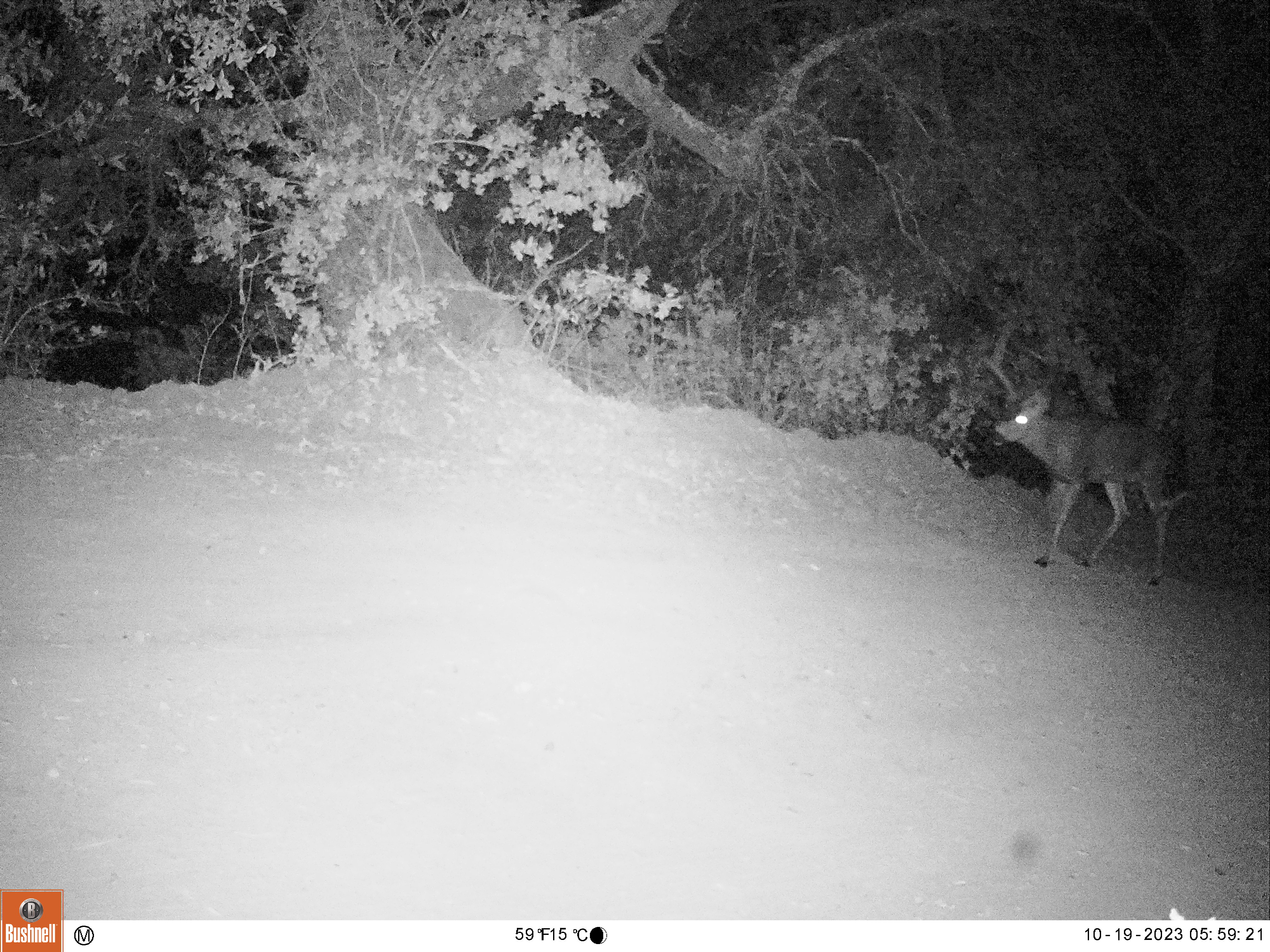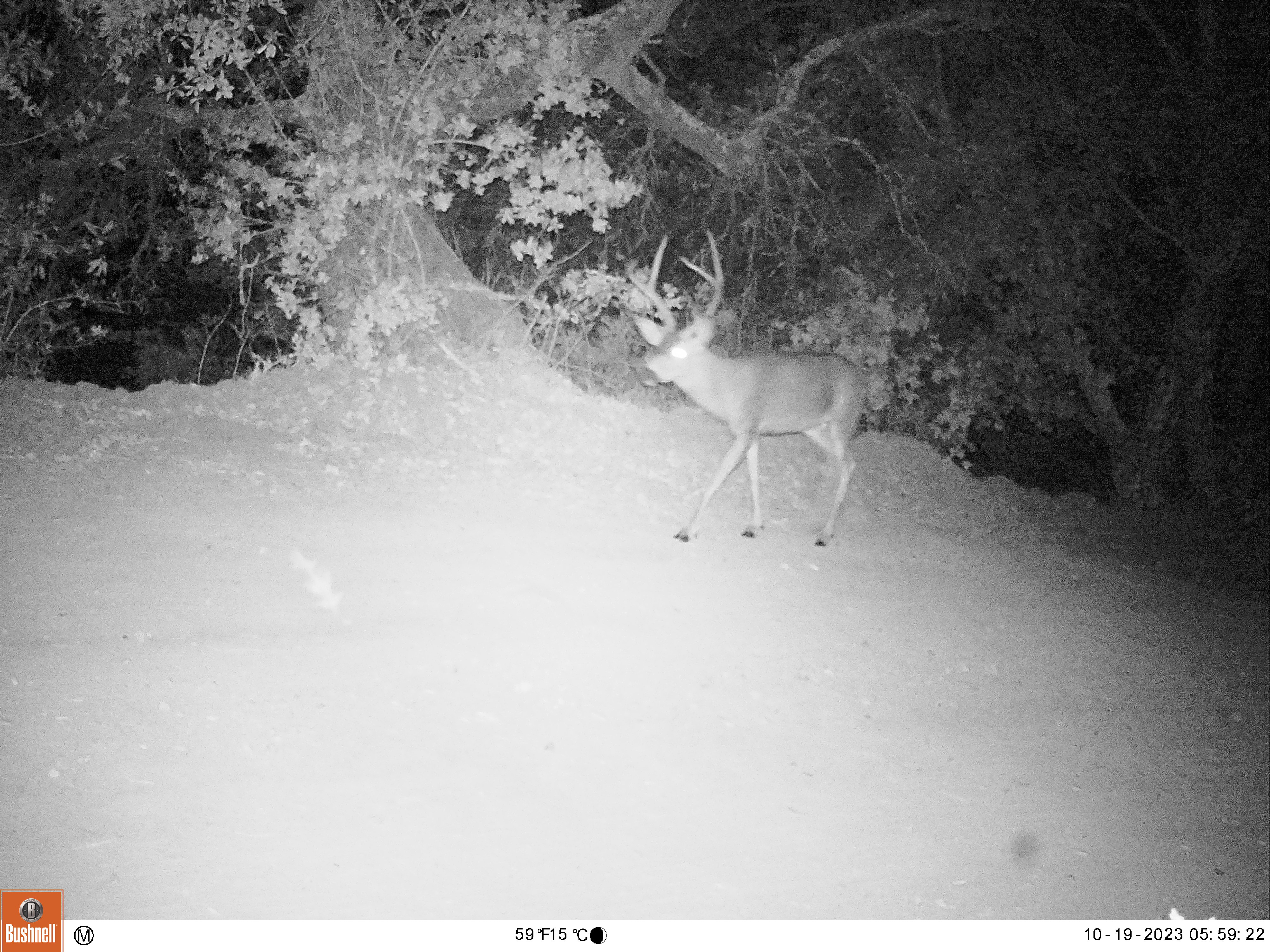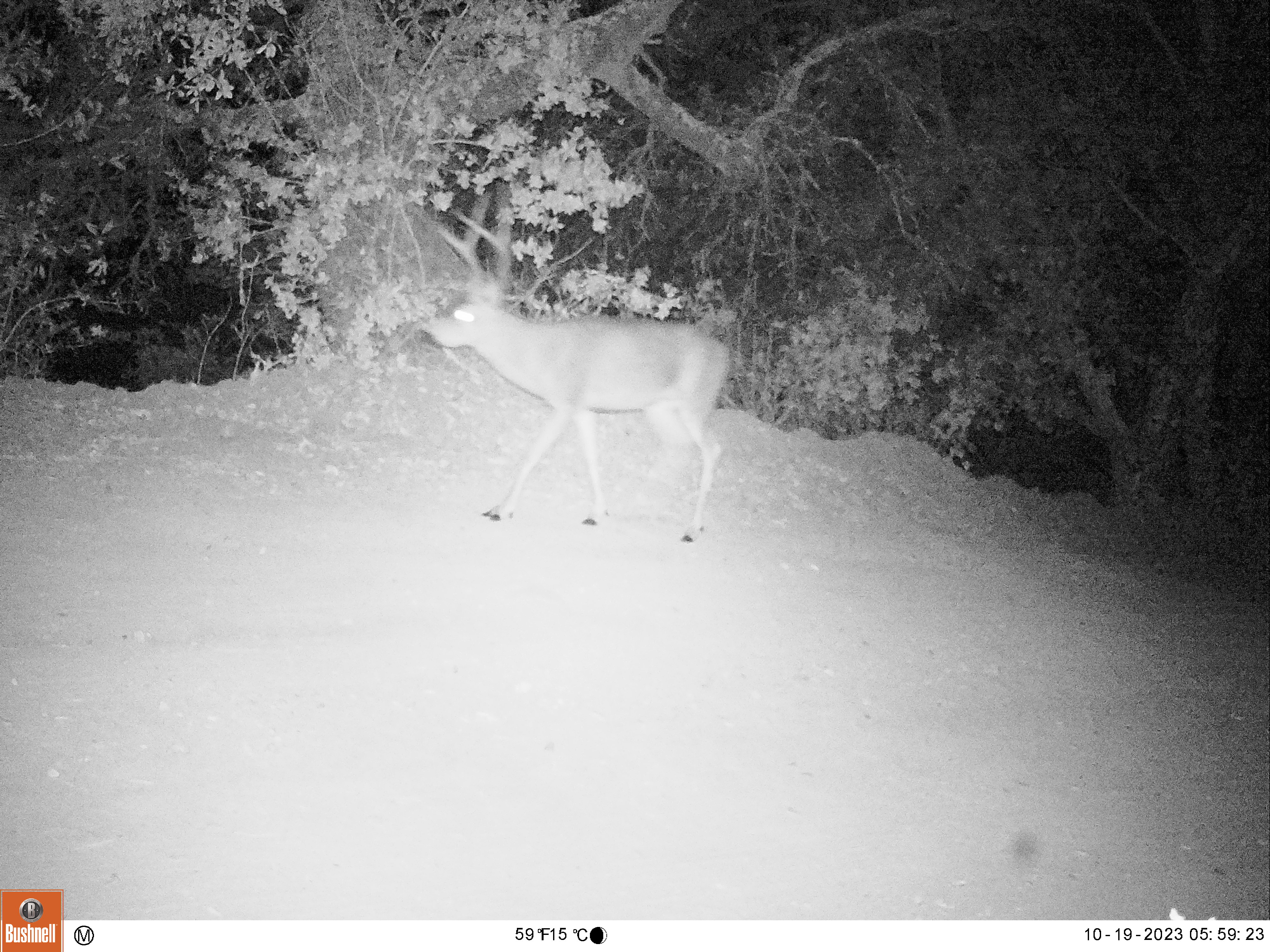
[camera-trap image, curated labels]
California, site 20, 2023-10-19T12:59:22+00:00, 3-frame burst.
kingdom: Animalia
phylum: Chordata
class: Mammalia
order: Artiodactyla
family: Cervidae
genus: Odocoileus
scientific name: Odocoileus hemionus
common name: mule deer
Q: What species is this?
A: Mule deer (Odocoileus hemionus).